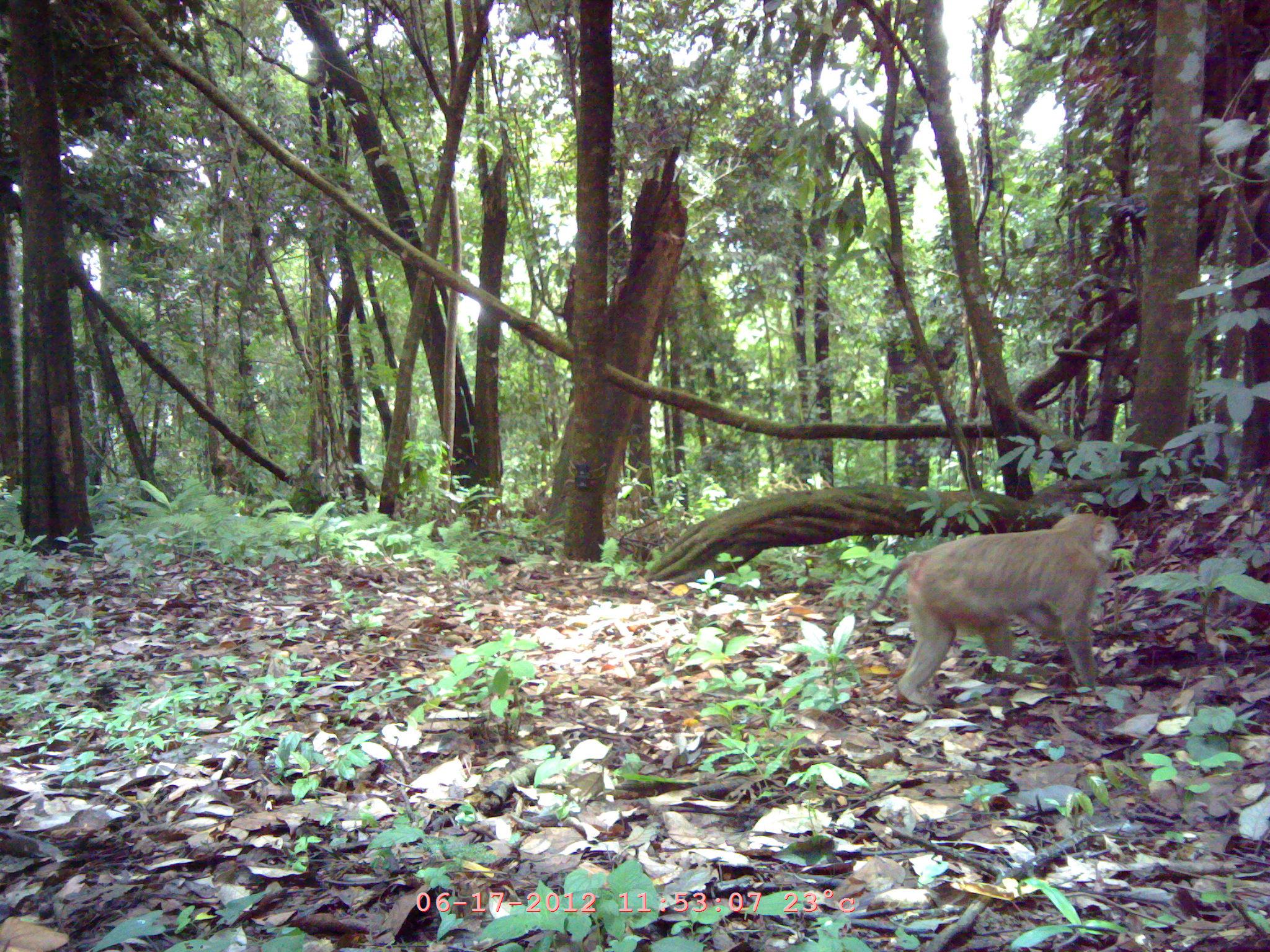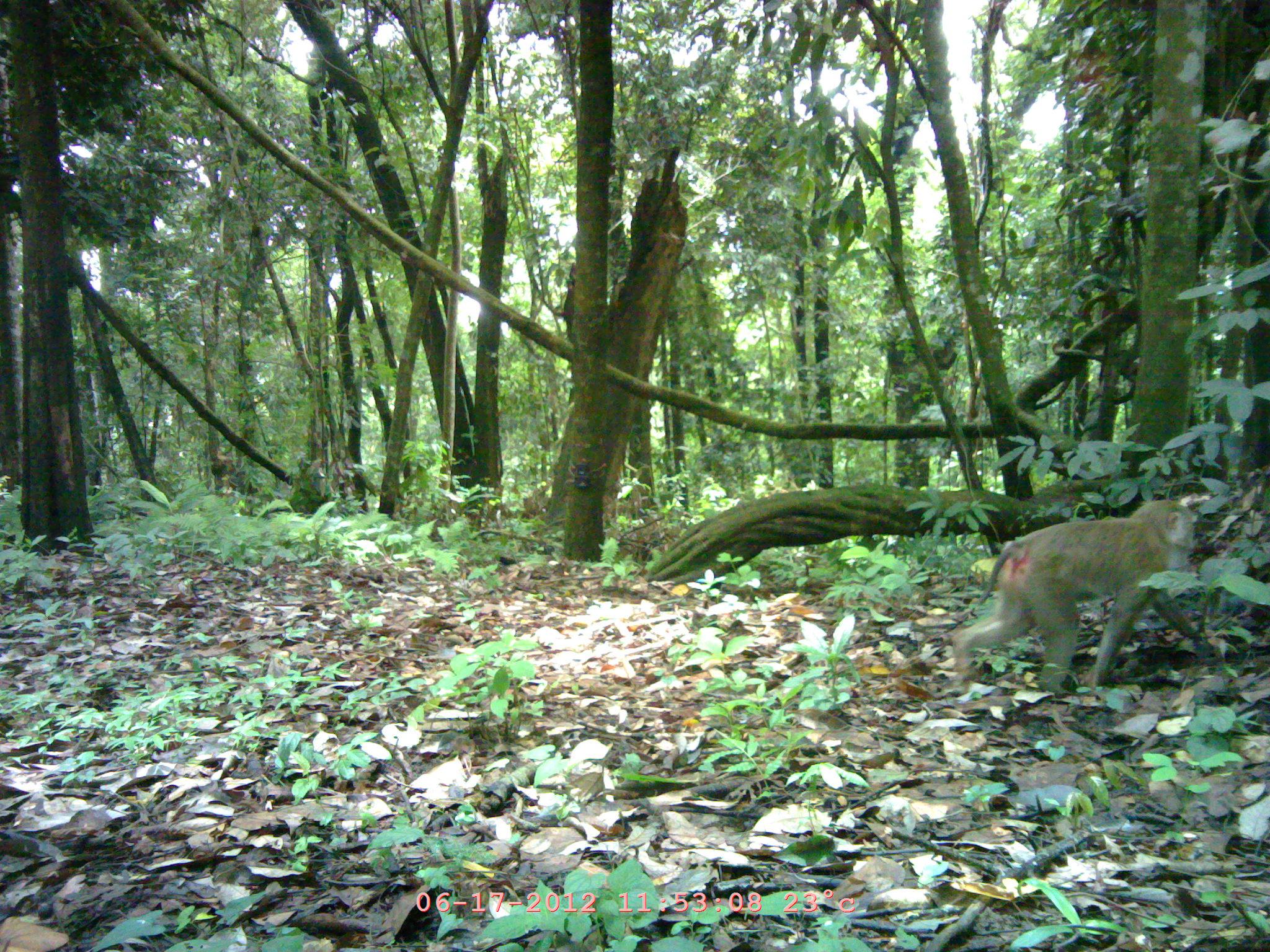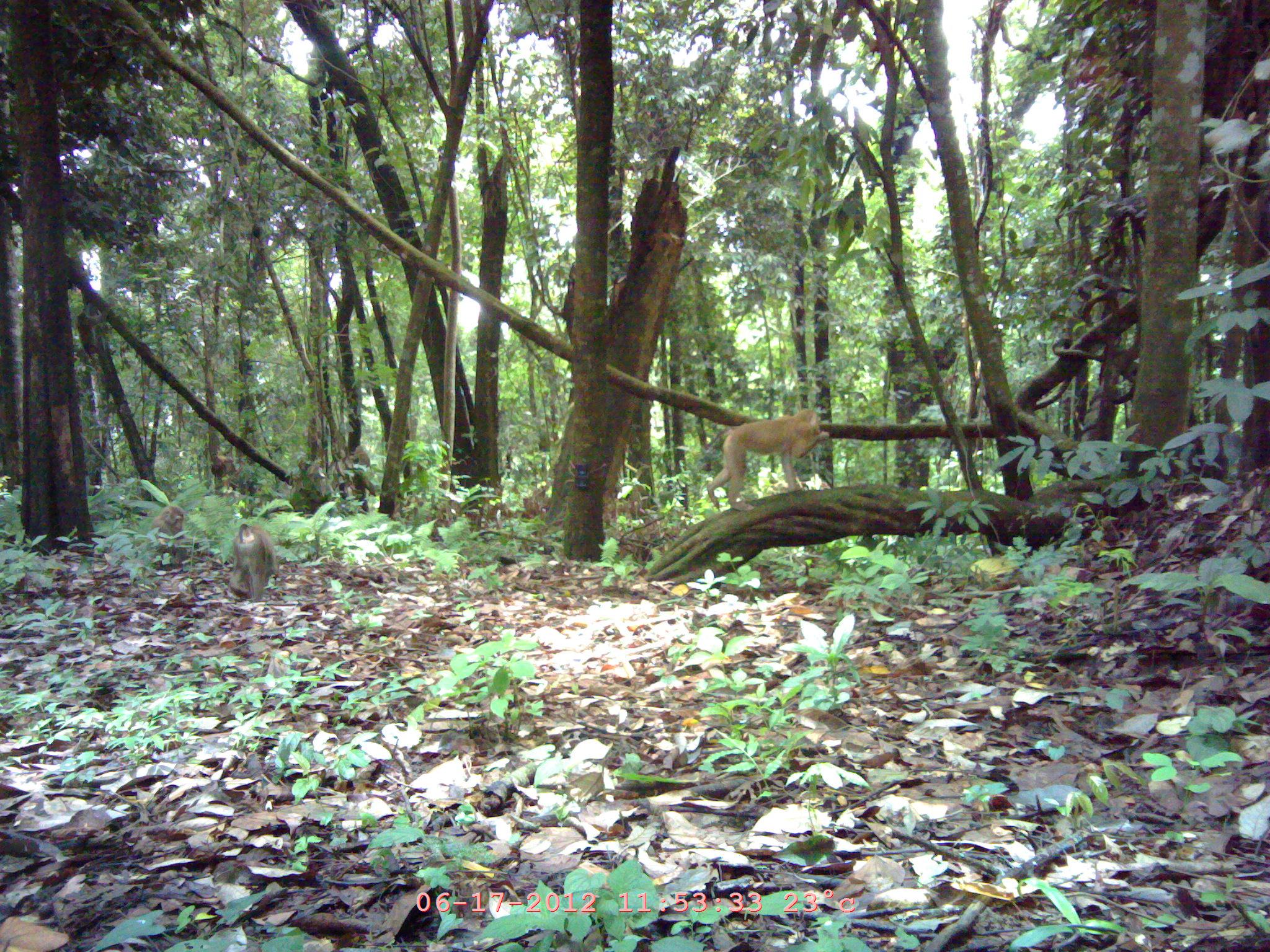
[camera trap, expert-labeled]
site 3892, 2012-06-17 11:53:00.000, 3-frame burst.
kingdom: Animalia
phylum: Chordata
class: Mammalia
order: Primates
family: Cercopithecidae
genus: Macaca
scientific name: Macaca nemestrina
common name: southern pig-tailed macaque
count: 1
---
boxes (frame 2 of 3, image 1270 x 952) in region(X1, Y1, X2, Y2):
macaca nemestrina: region(950, 500, 1215, 688)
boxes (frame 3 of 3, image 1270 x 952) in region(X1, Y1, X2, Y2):
macaca nemestrina: region(707, 409, 829, 510); region(228, 524, 279, 599); region(148, 504, 199, 561); region(351, 444, 371, 471)